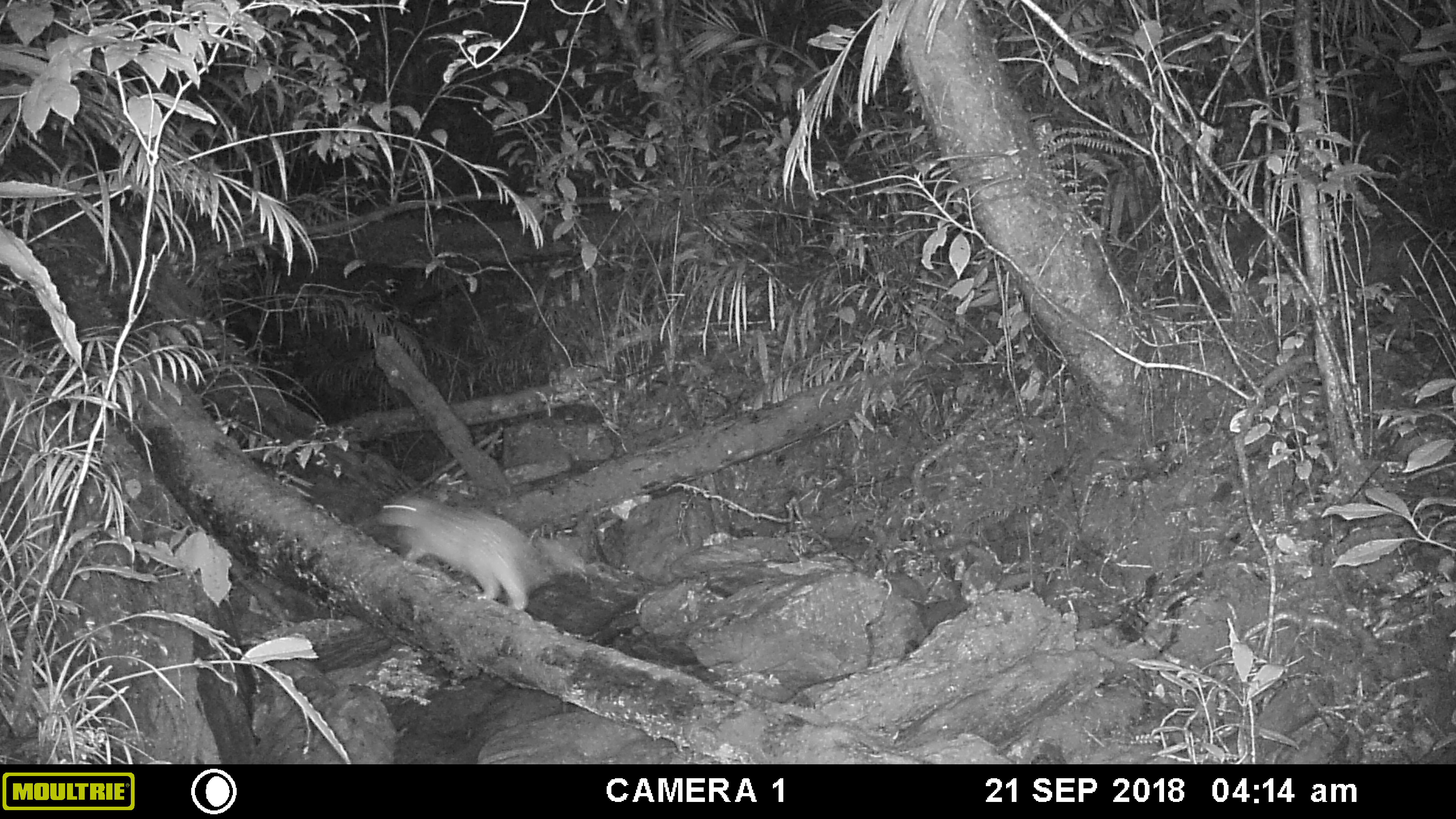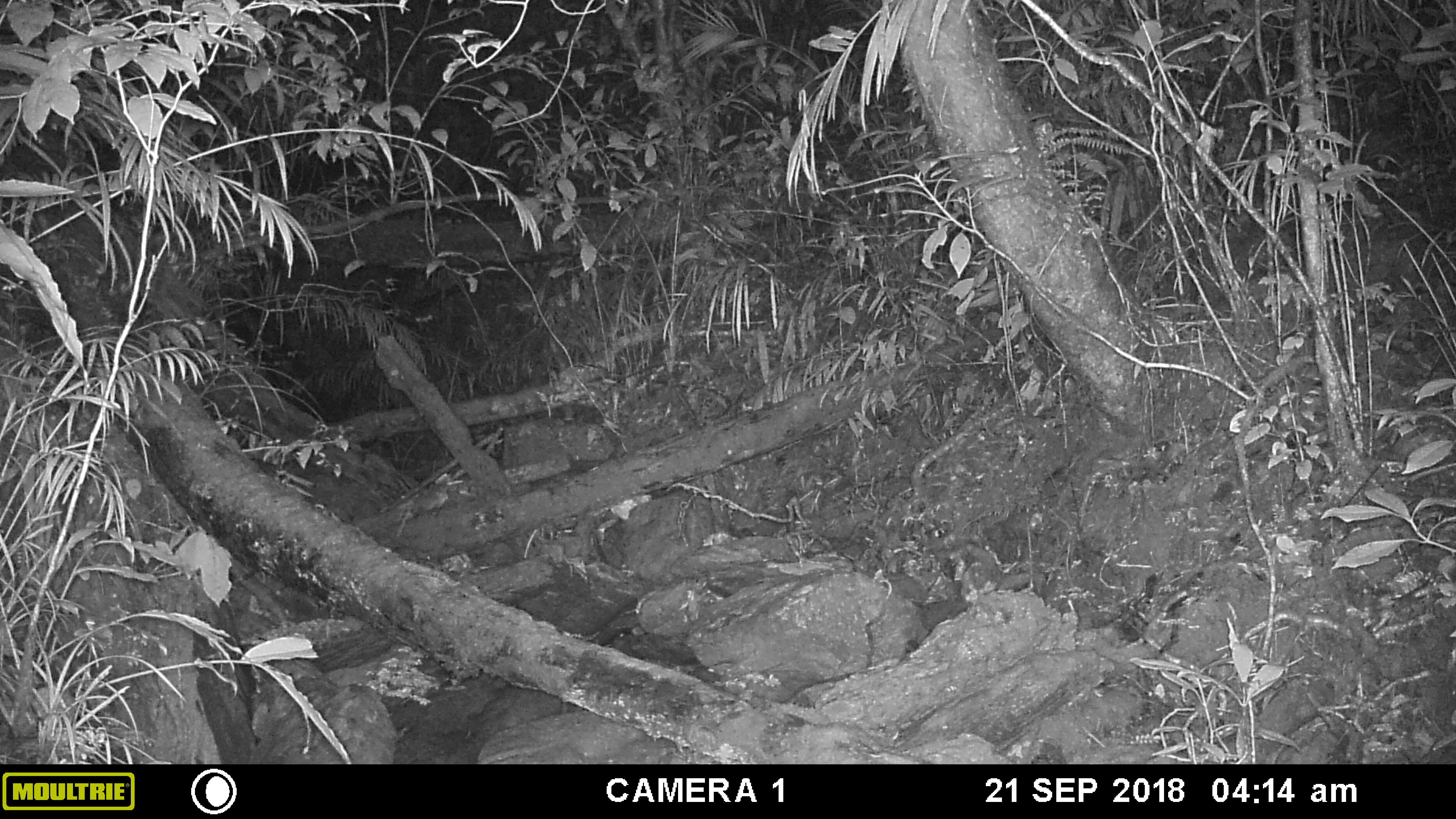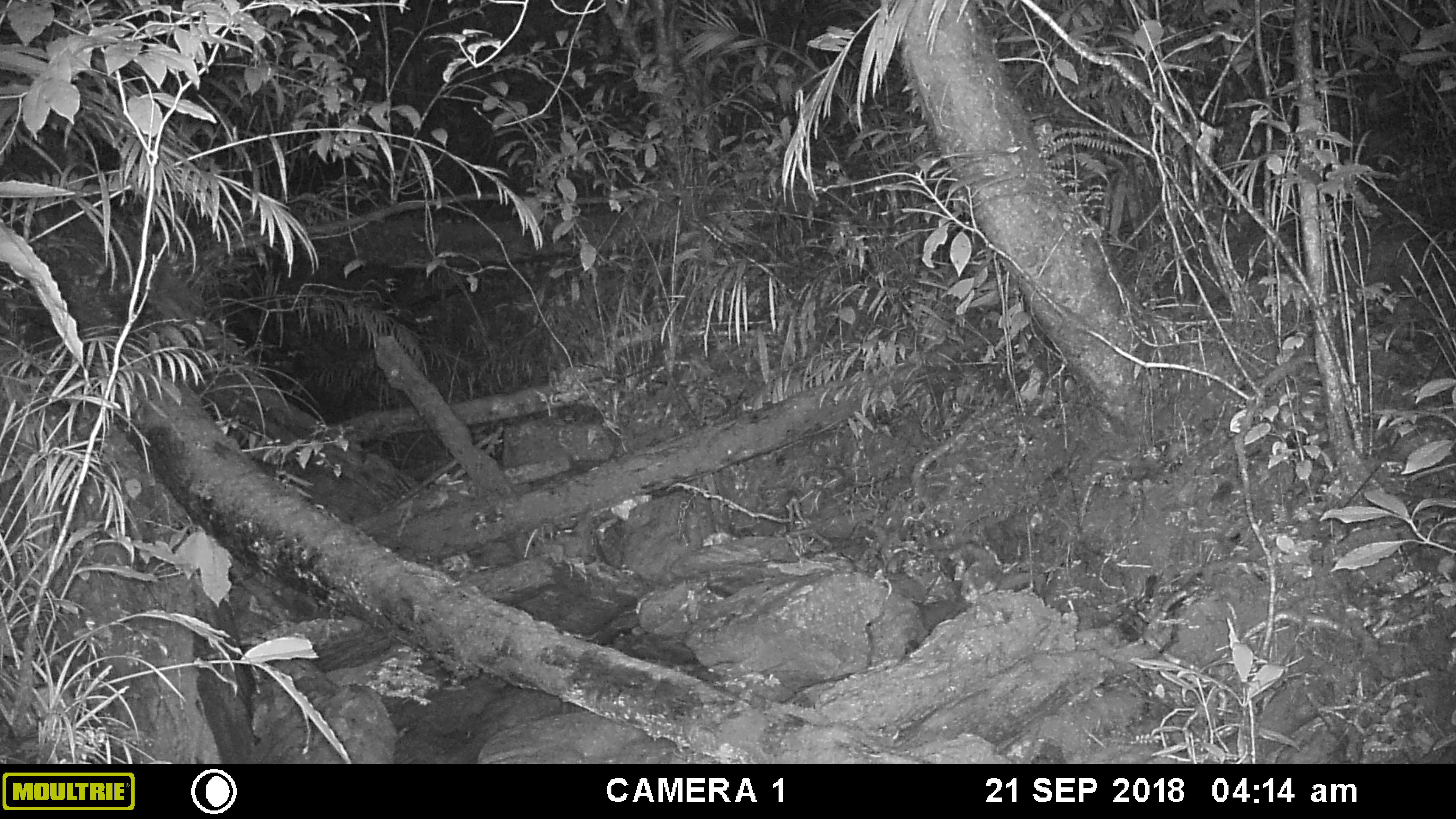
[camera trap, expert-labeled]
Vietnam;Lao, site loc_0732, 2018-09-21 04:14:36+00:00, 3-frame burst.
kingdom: Animalia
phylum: Chordata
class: Mammalia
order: Rodentia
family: Hystricidae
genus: Atherurus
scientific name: Atherurus macrourus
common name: asiatic brush-tailed porcupine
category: asiatic brush tailed porcupine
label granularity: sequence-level